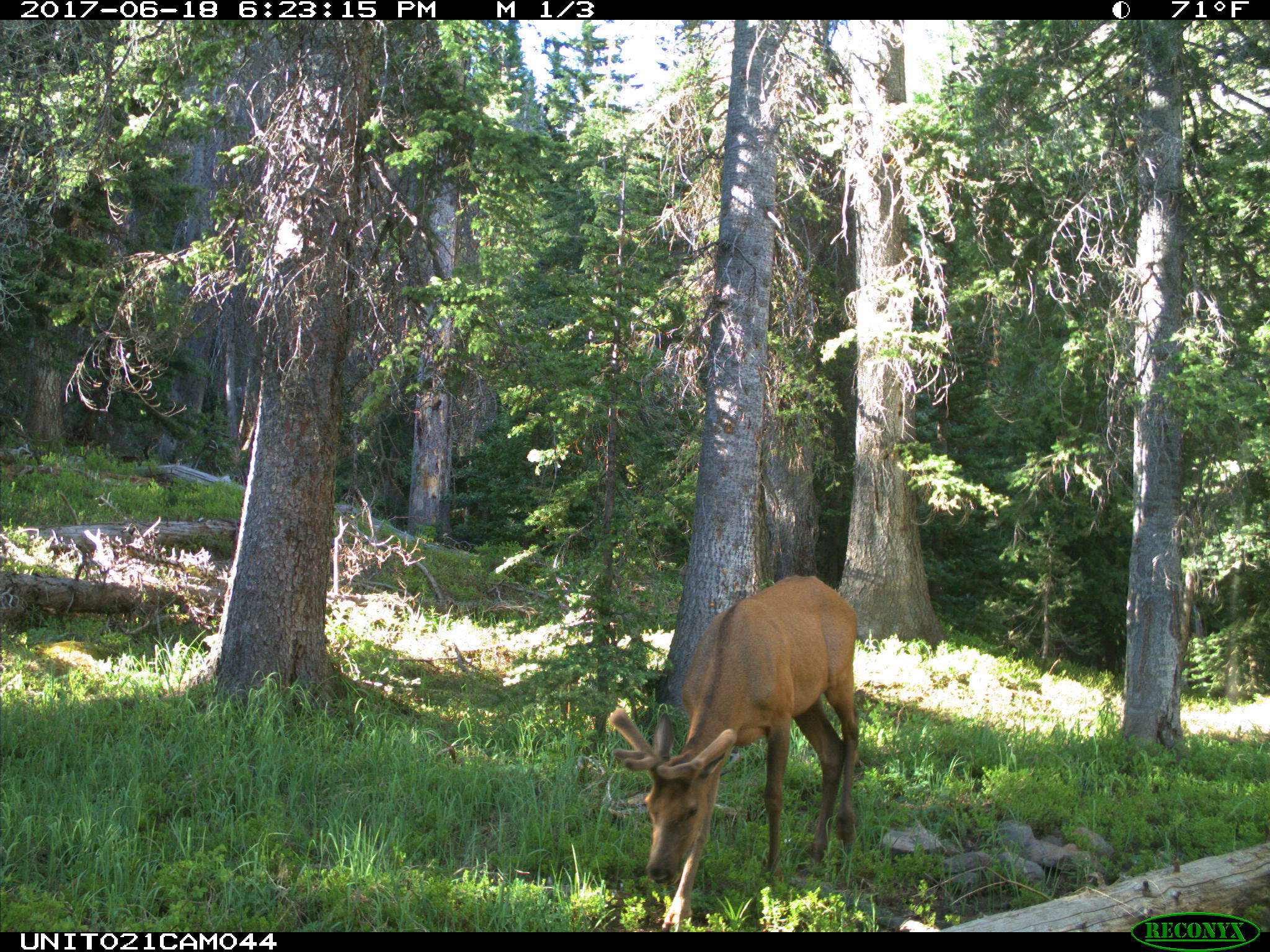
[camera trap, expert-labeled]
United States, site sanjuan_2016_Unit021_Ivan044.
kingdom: Animalia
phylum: Chordata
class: Mammalia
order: Artiodactyla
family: Cervidae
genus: Cervus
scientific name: Cervus elaphus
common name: red deer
Cervus elaphus (red deer).